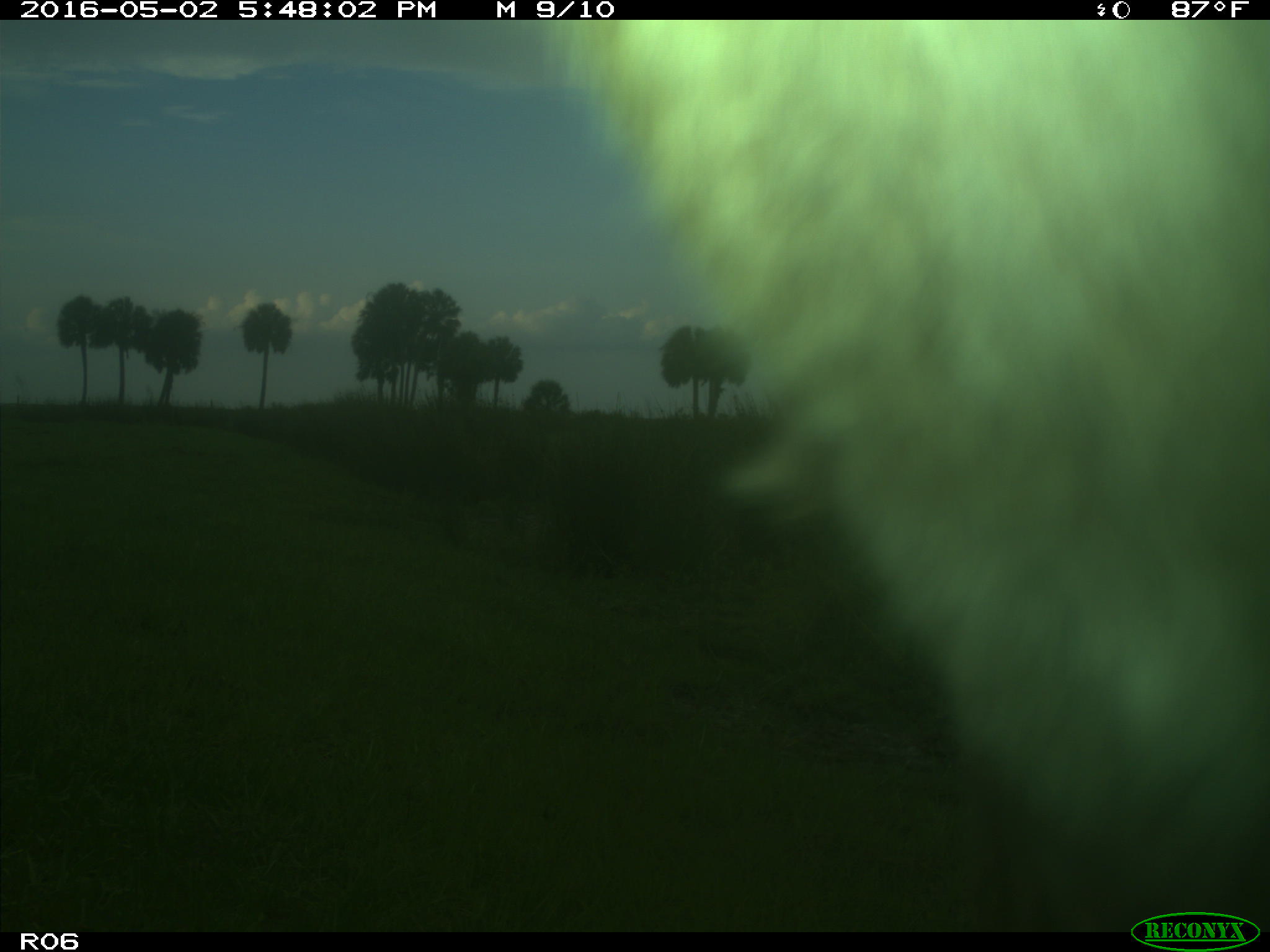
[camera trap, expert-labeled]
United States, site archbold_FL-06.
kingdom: Animalia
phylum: Chordata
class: Mammalia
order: Artiodactyla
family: Bovidae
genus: Bos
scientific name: Bos taurus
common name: domestic cow